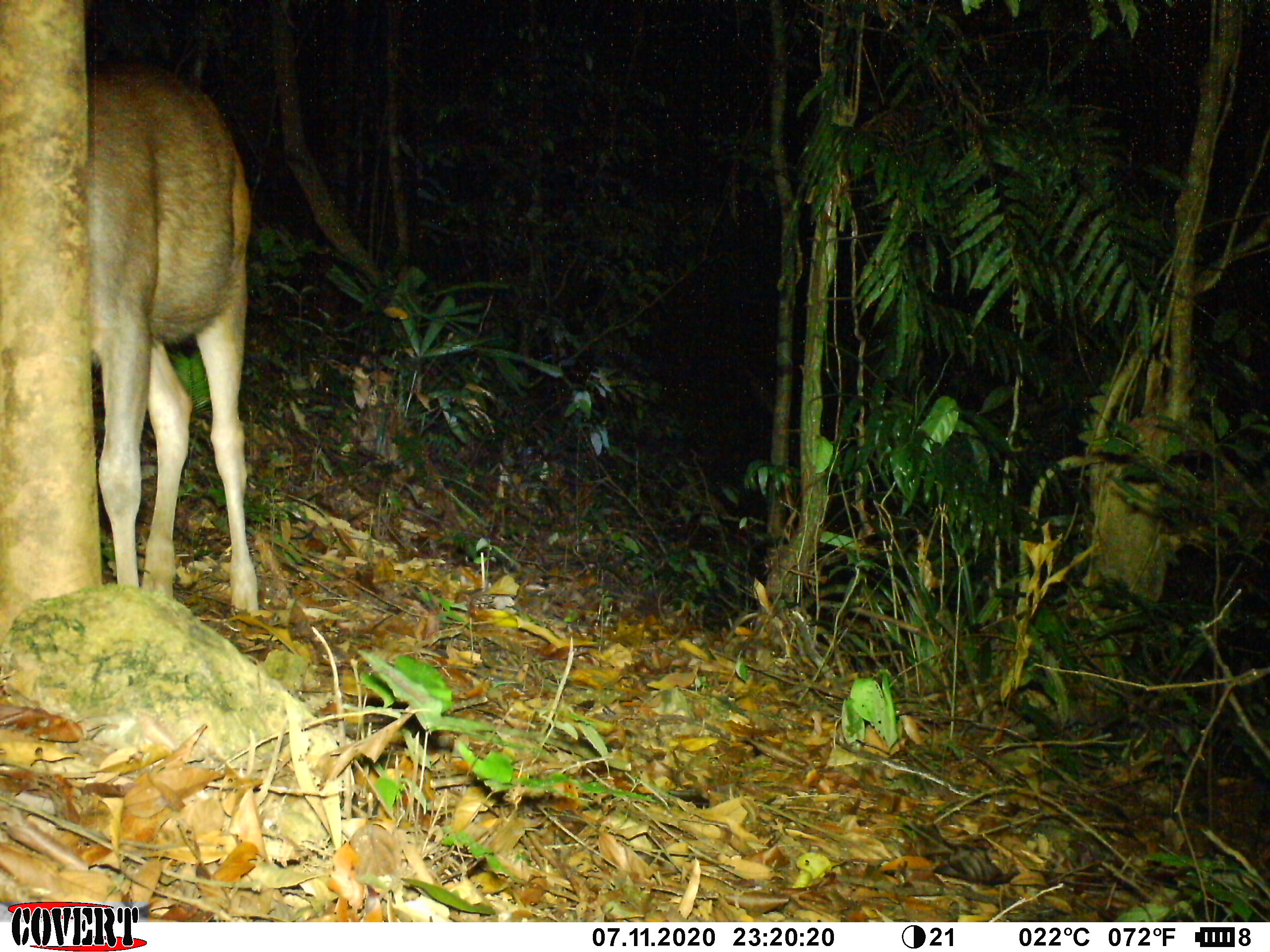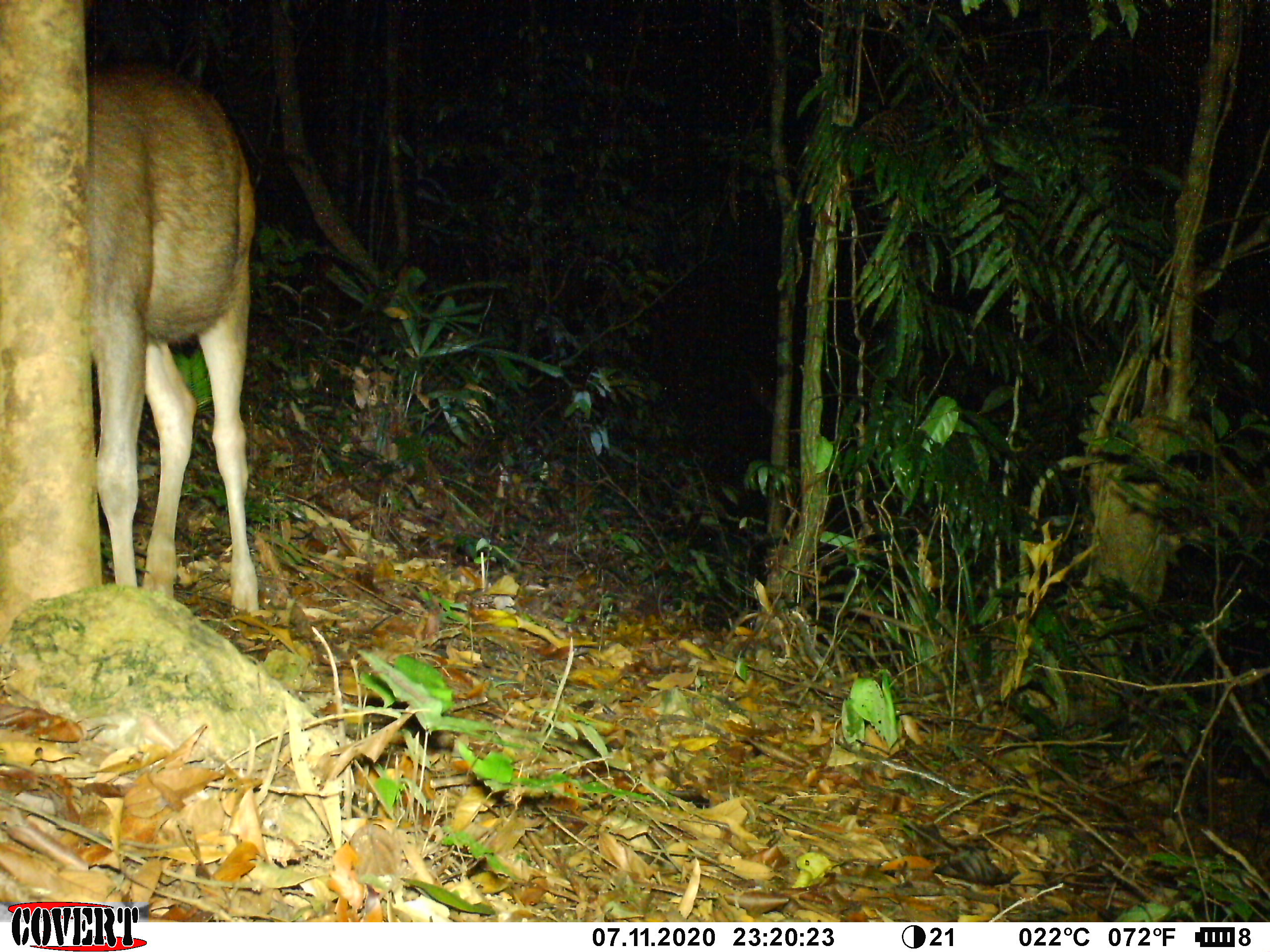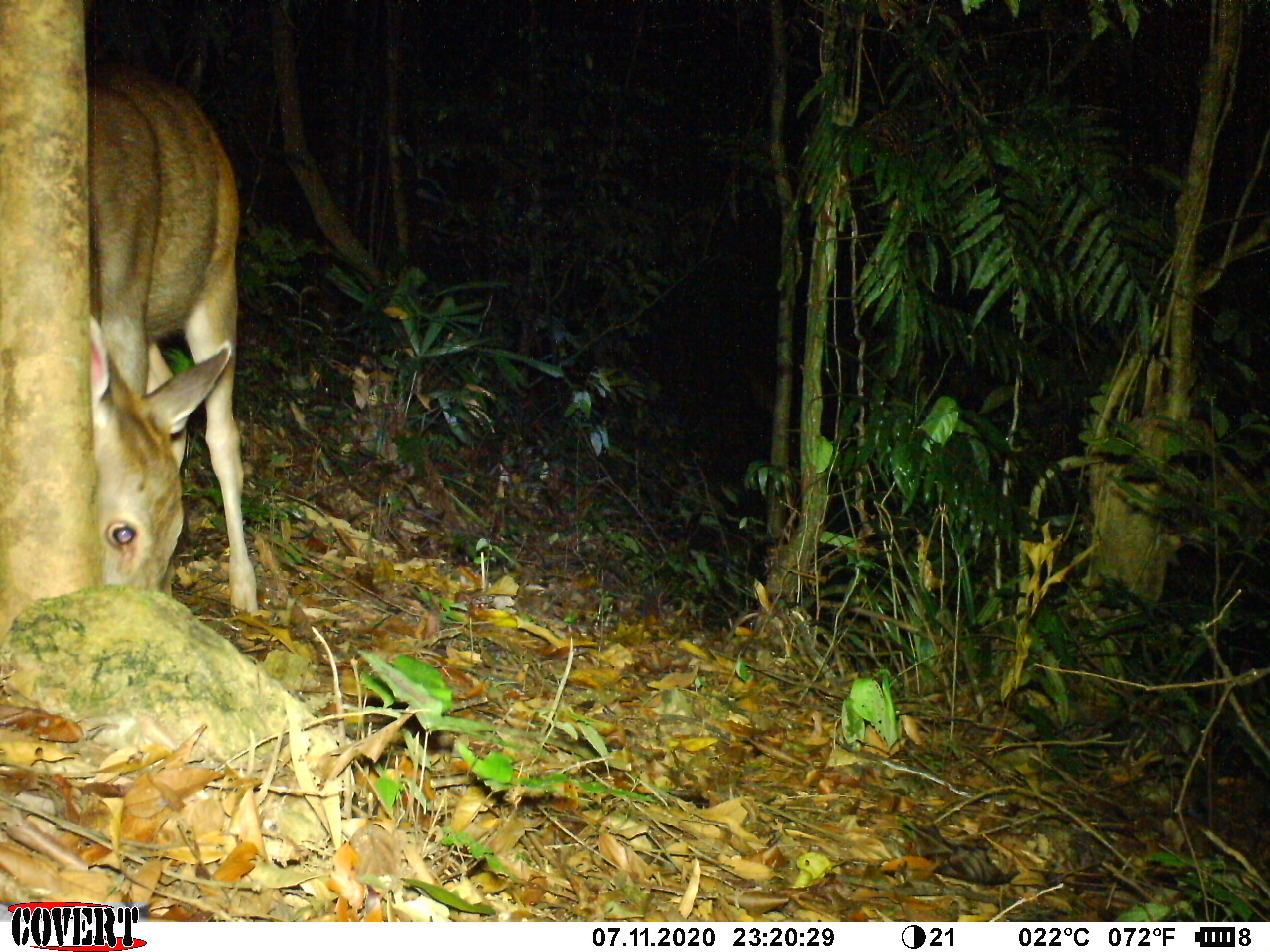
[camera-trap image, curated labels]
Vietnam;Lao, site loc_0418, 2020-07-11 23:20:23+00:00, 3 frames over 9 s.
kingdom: Animalia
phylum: Chordata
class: Mammalia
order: Artiodactyla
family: Cervidae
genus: Rusa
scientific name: Rusa unicolor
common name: sambar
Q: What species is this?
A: Sambar (Rusa unicolor).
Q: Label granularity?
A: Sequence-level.